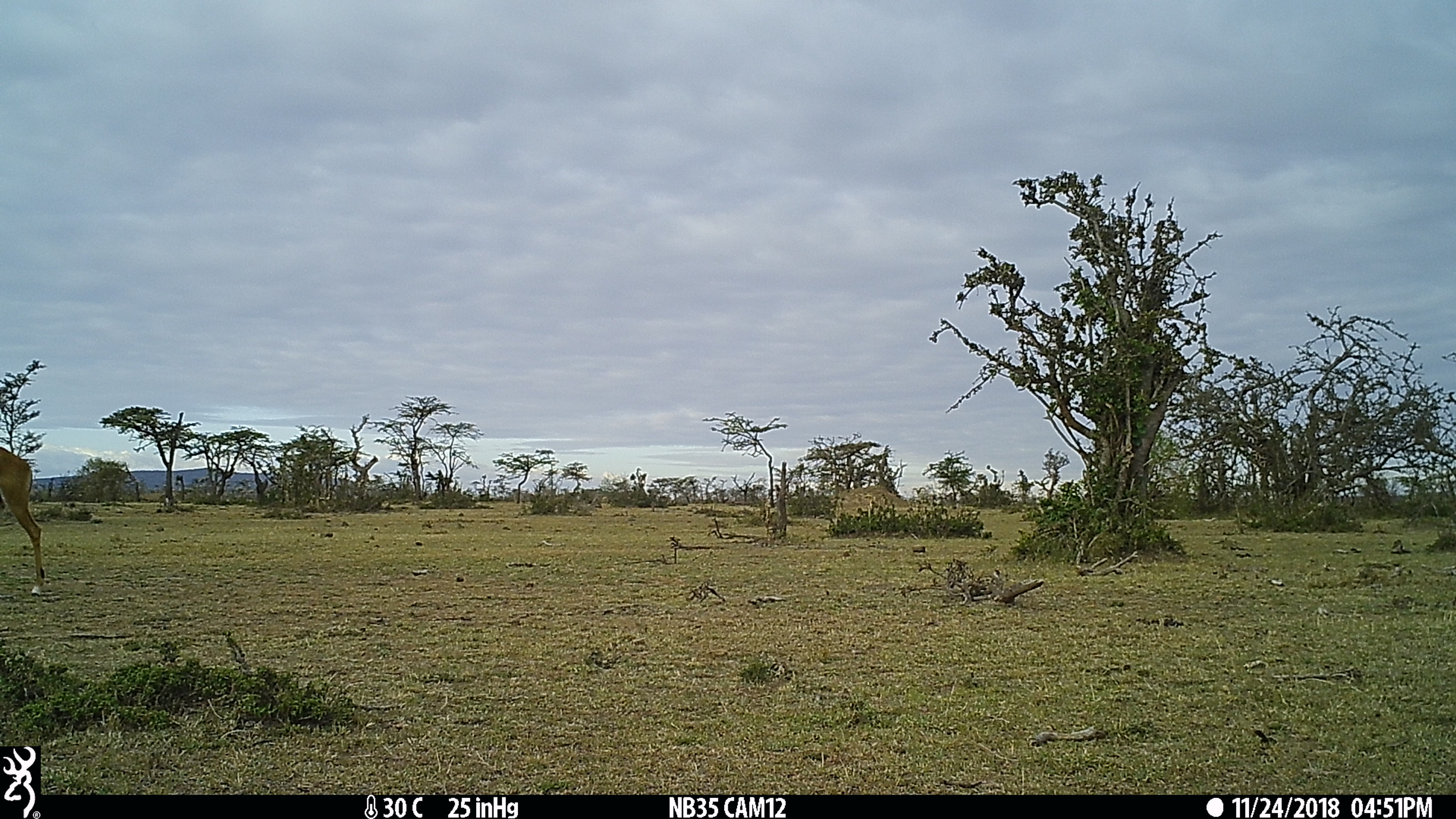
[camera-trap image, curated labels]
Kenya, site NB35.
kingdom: Animalia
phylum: Chordata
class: Mammalia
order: Artiodactyla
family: Bovidae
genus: Aepyceros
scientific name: Aepyceros melampus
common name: impala